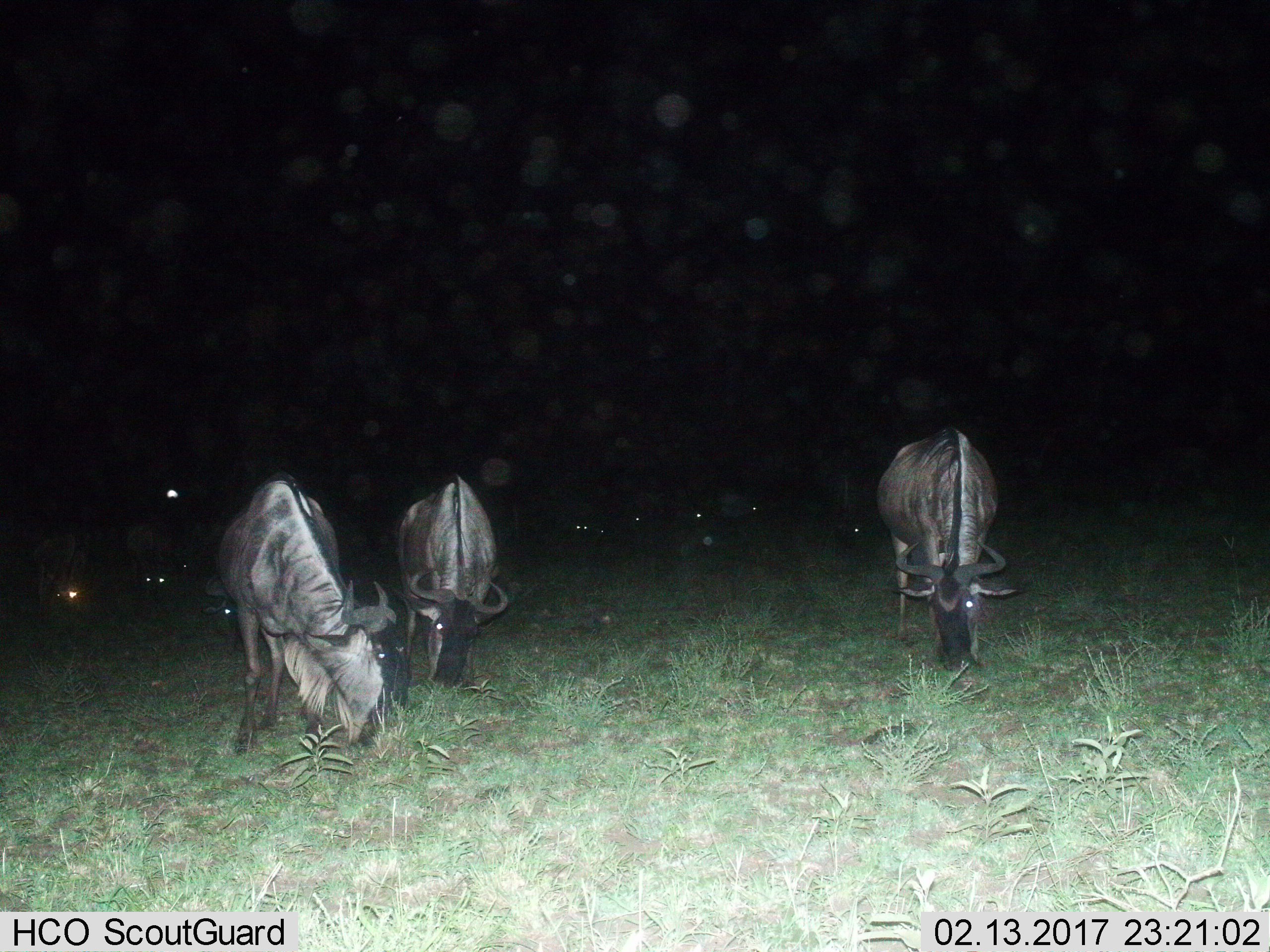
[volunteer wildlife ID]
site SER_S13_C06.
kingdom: Animalia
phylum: Chordata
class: Mammalia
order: Artiodactyla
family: Bovidae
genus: Connochaetes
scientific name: Connochaetes taurinus taurinus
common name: blue wildebeest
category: wildebeestblue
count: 11-50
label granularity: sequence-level